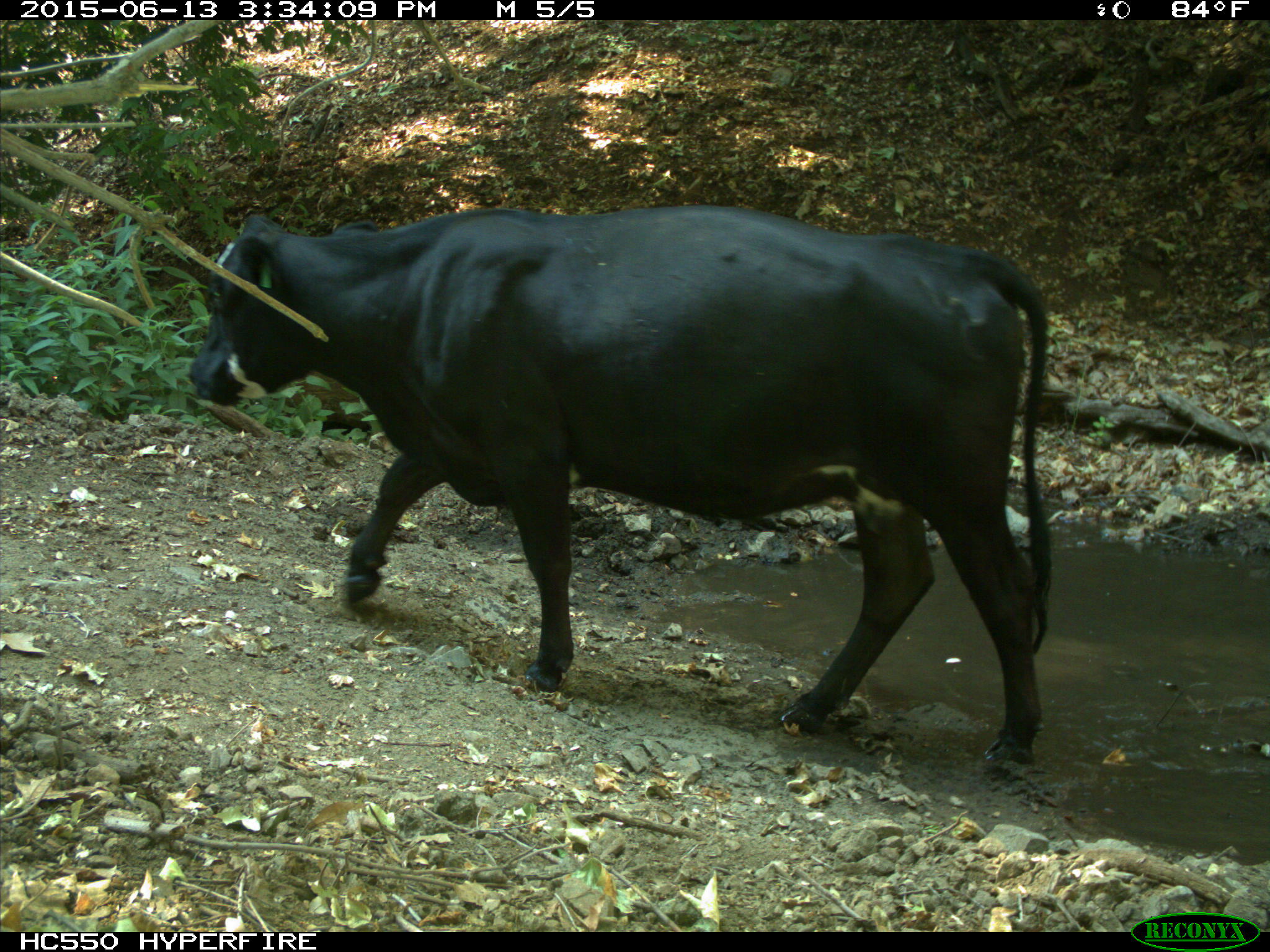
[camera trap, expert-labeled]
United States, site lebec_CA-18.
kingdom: Animalia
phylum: Chordata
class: Mammalia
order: Artiodactyla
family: Bovidae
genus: Bos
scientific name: Bos taurus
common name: domestic cow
Bos taurus (domestic cow).